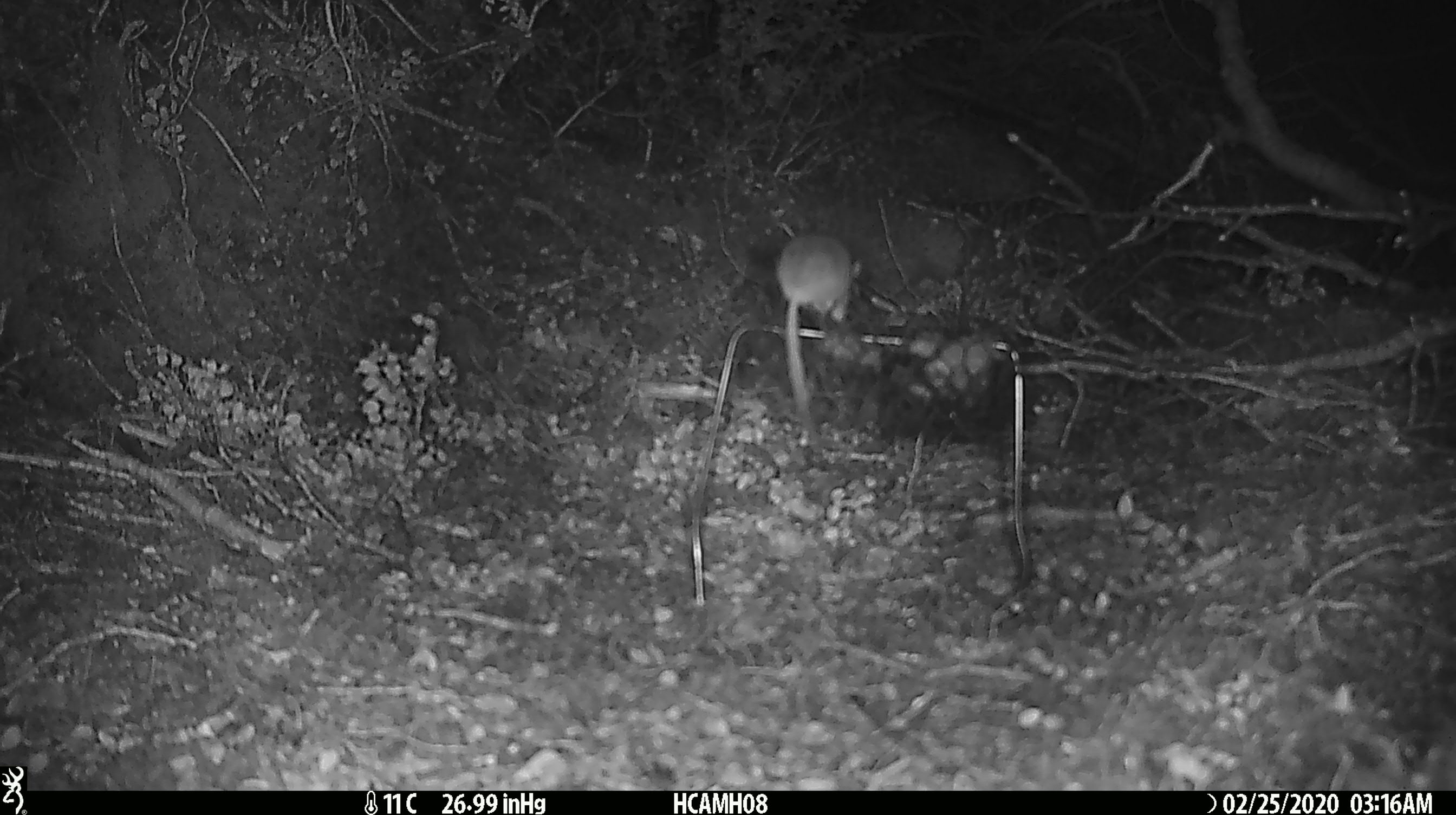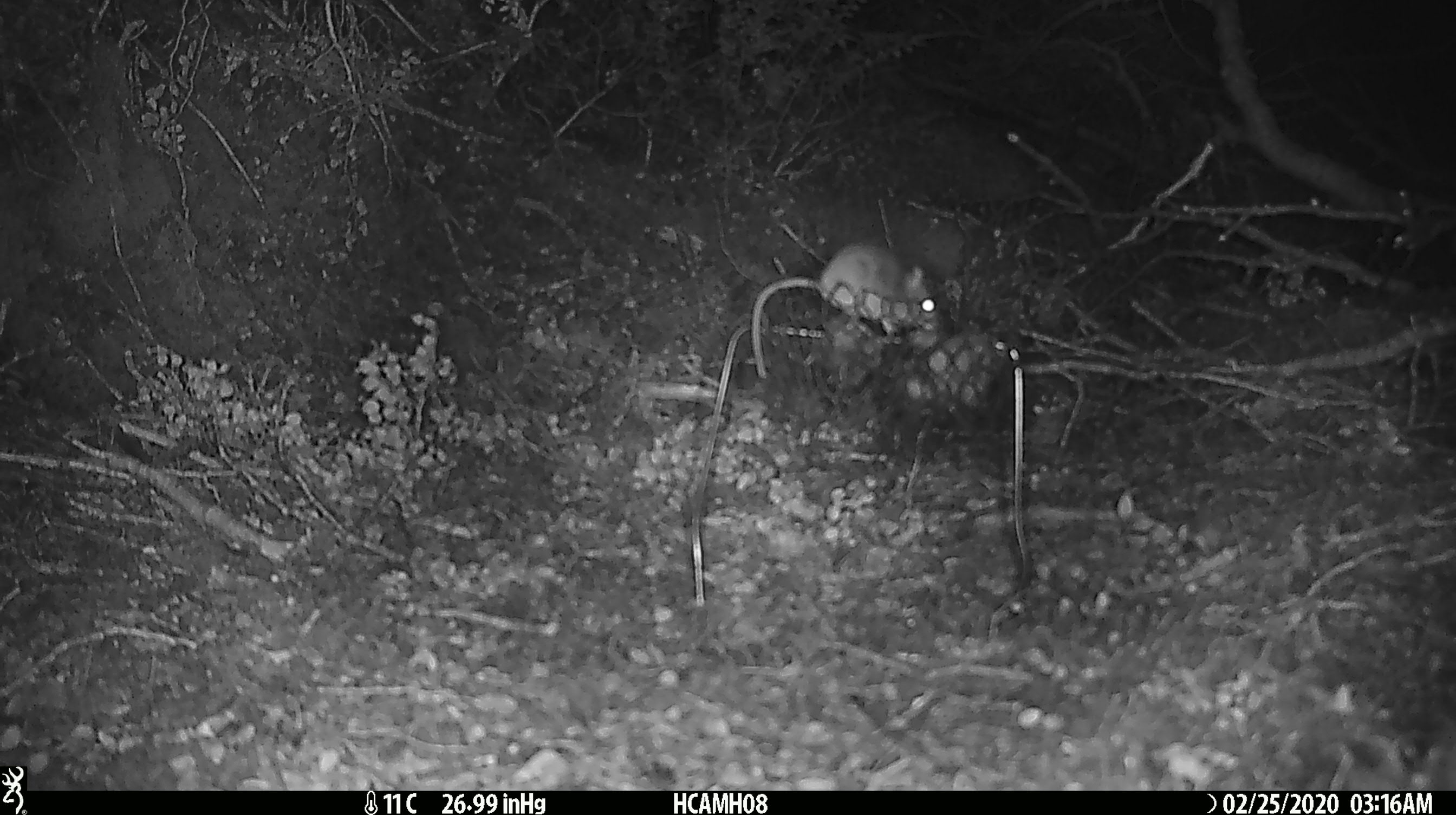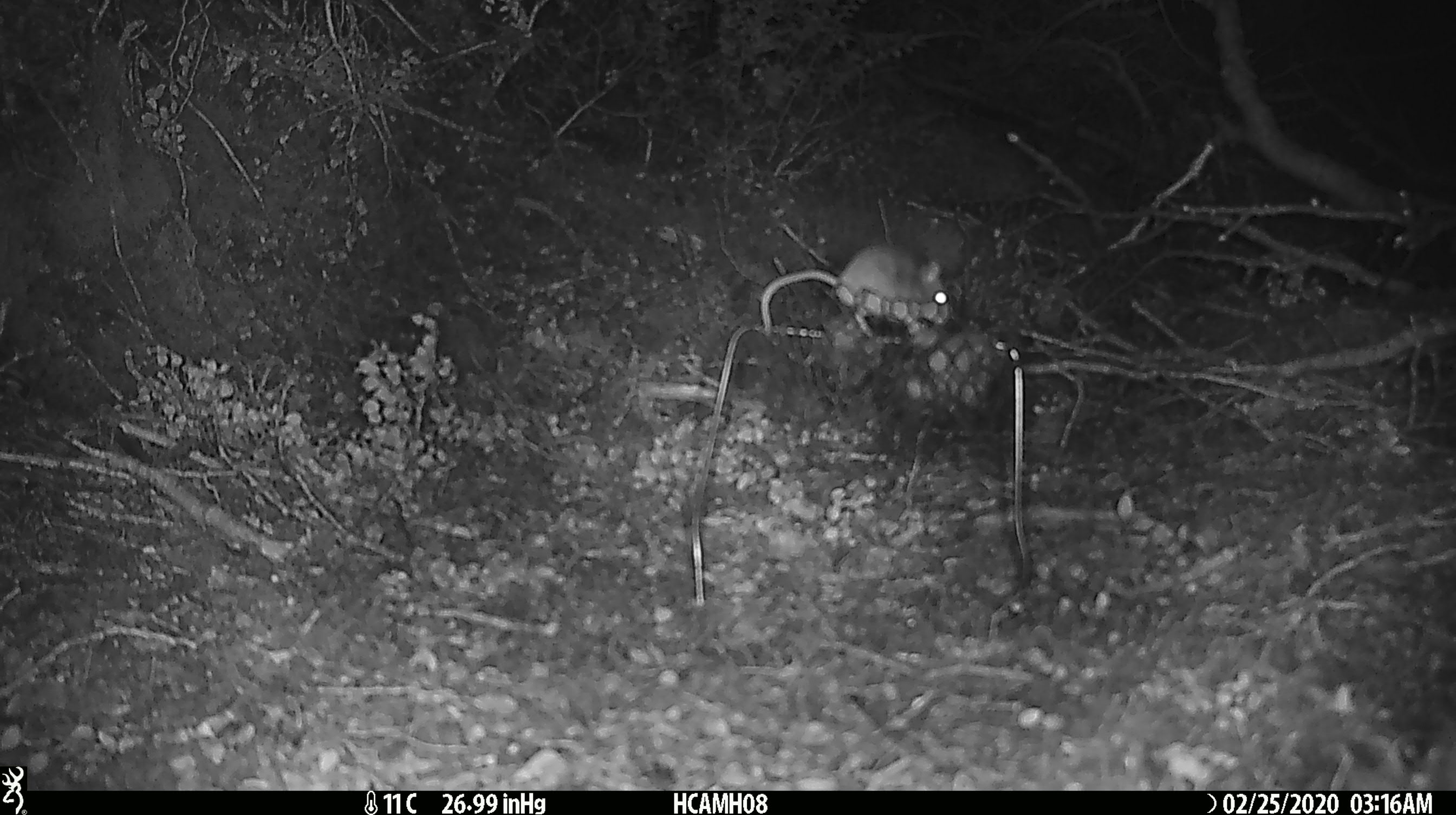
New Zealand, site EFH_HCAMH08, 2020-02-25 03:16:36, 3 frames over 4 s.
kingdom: Animalia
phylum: Chordata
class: Mammalia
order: Rodentia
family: Muridae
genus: Mus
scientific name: Mus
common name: mouse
Mouse (Mus).